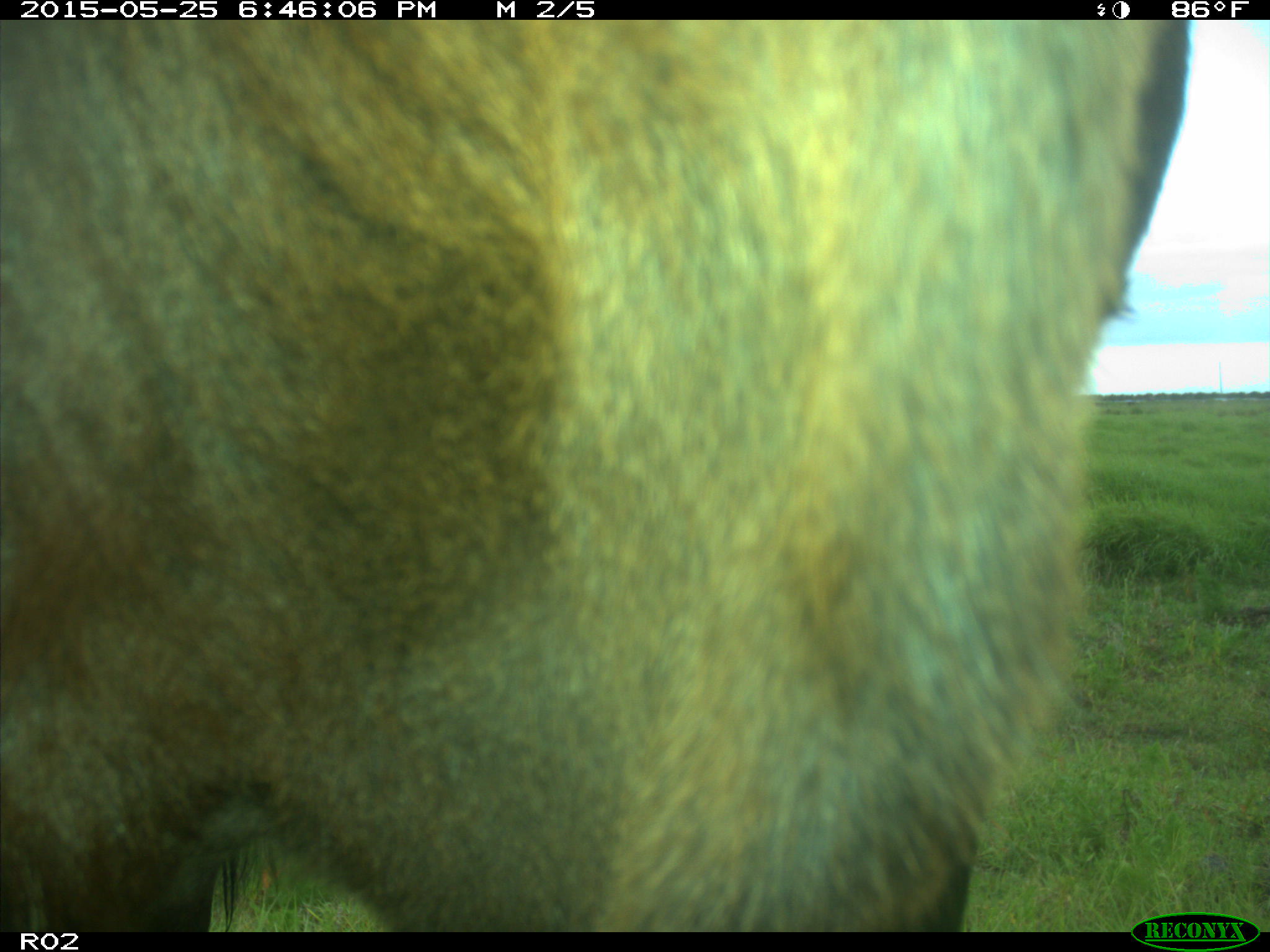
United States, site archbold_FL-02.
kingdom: Animalia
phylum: Chordata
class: Mammalia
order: Artiodactyla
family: Bovidae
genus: Bos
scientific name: Bos taurus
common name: domestic cow